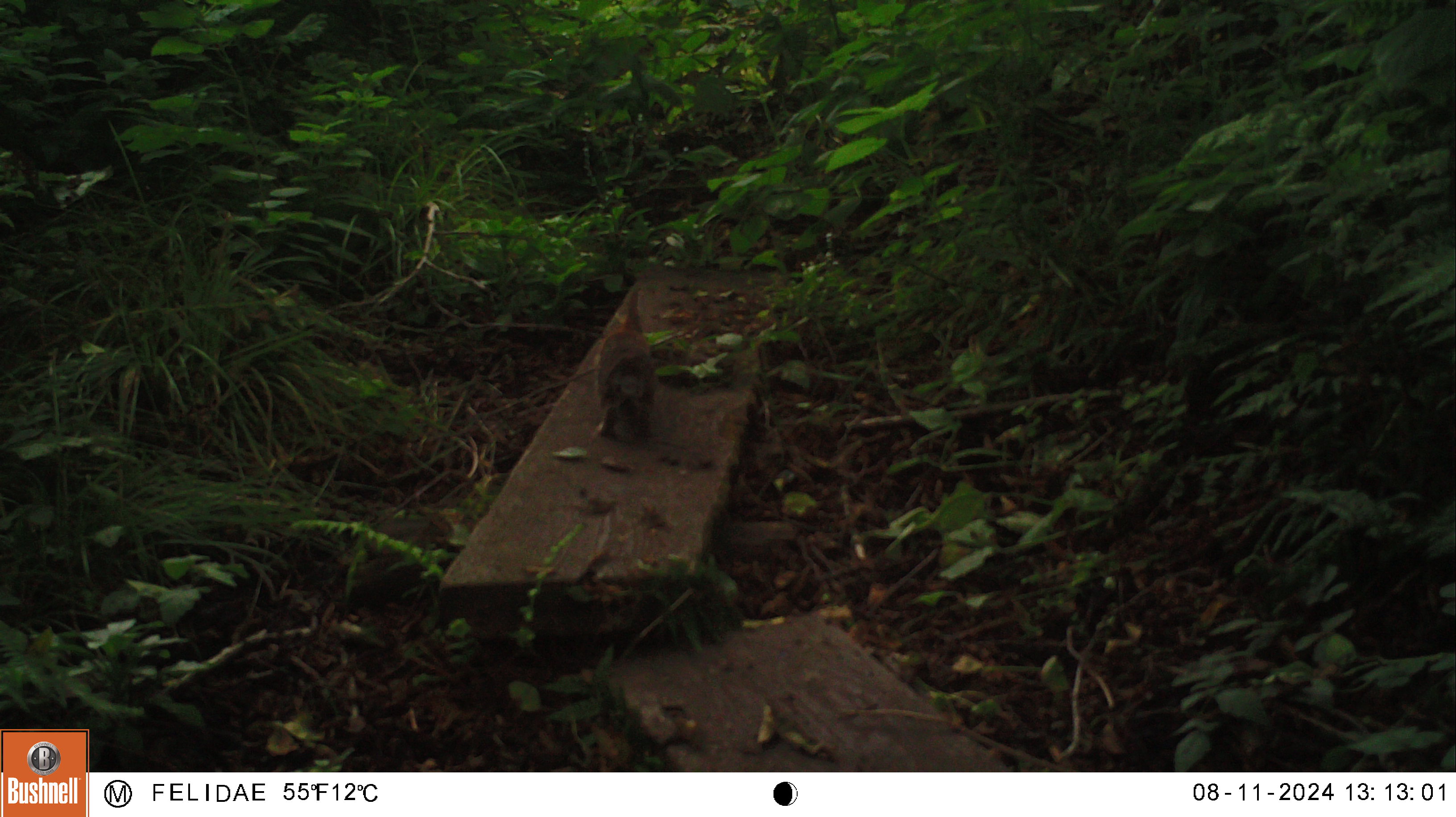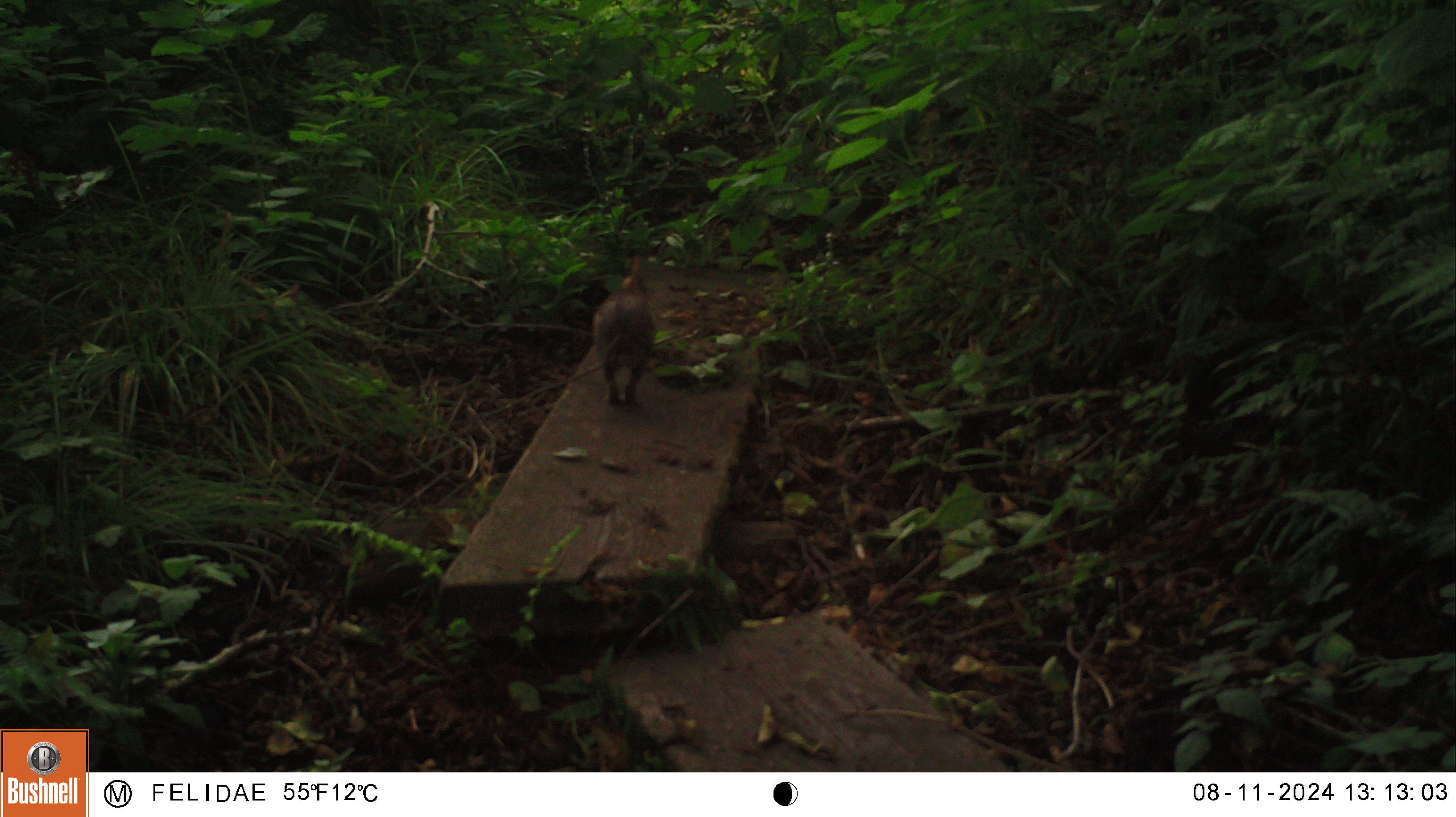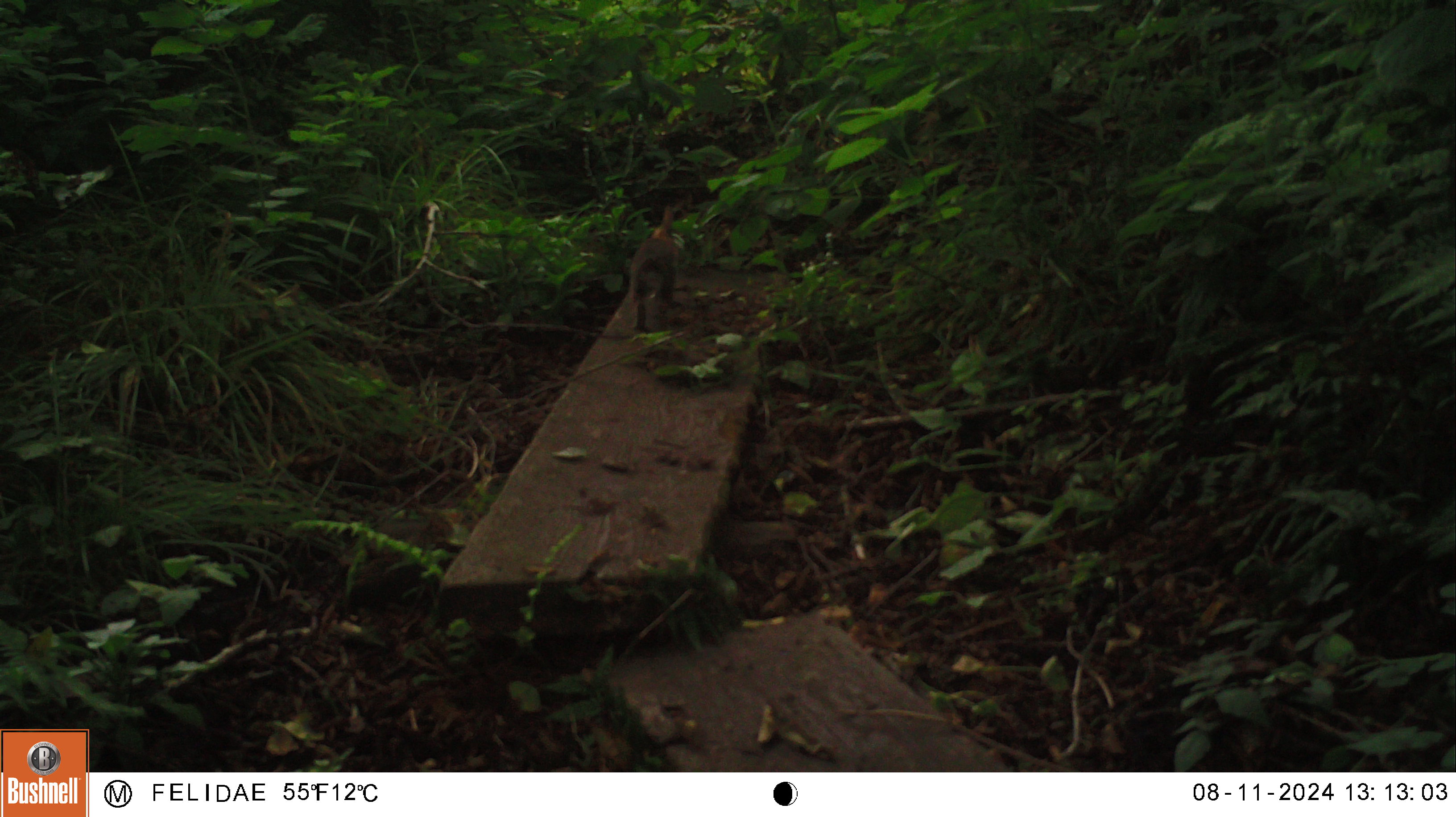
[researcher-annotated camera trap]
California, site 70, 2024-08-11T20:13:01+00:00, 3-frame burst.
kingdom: Animalia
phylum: Chordata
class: Mammalia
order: Lagomorpha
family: Leporidae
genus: Sylvilagus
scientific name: Sylvilagus bachmani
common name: brush rabbit